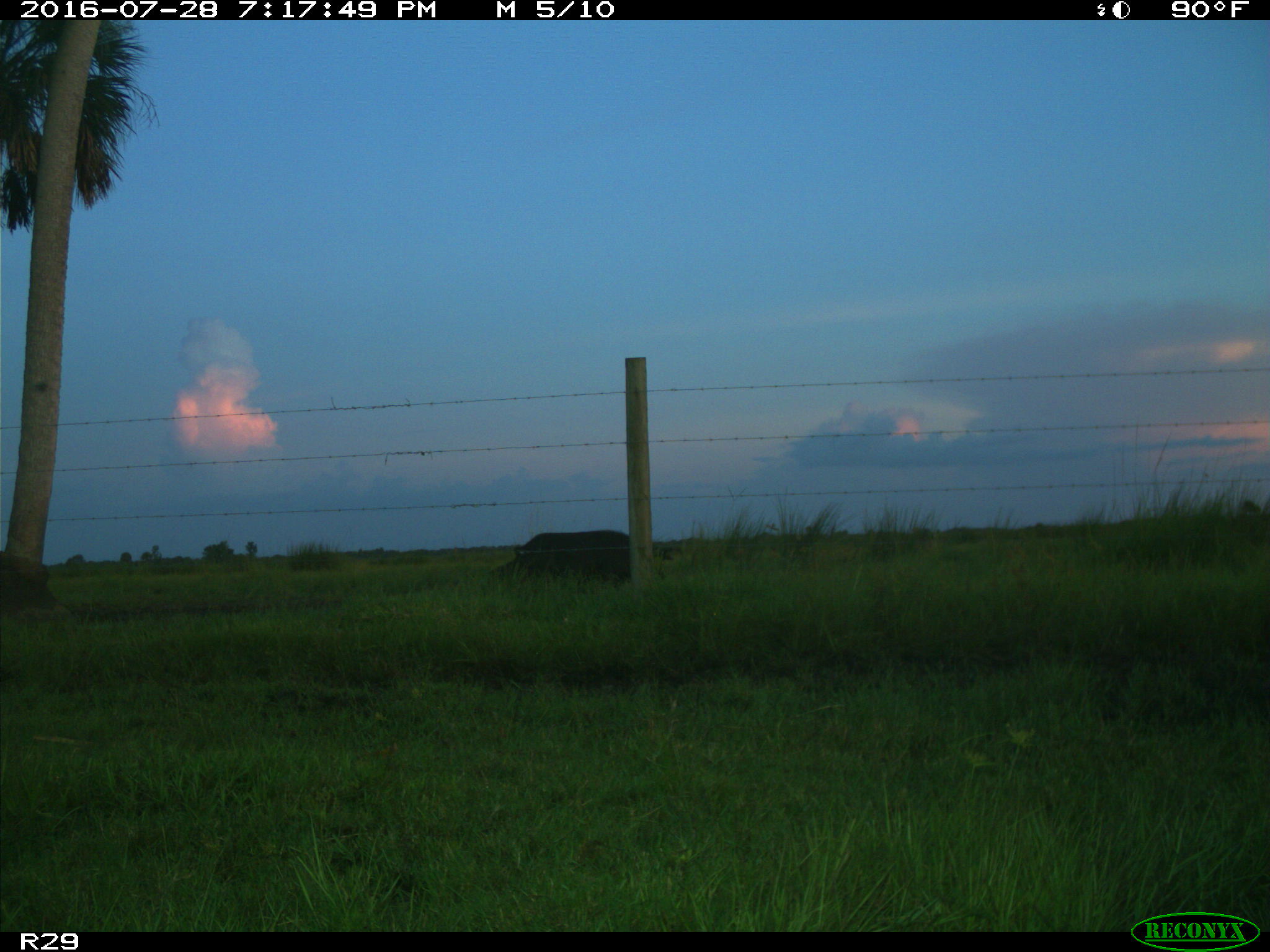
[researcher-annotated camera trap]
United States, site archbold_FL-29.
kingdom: Animalia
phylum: Chordata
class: Mammalia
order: Artiodactyla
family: Suidae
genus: Sus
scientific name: Sus scrofa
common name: wild boar